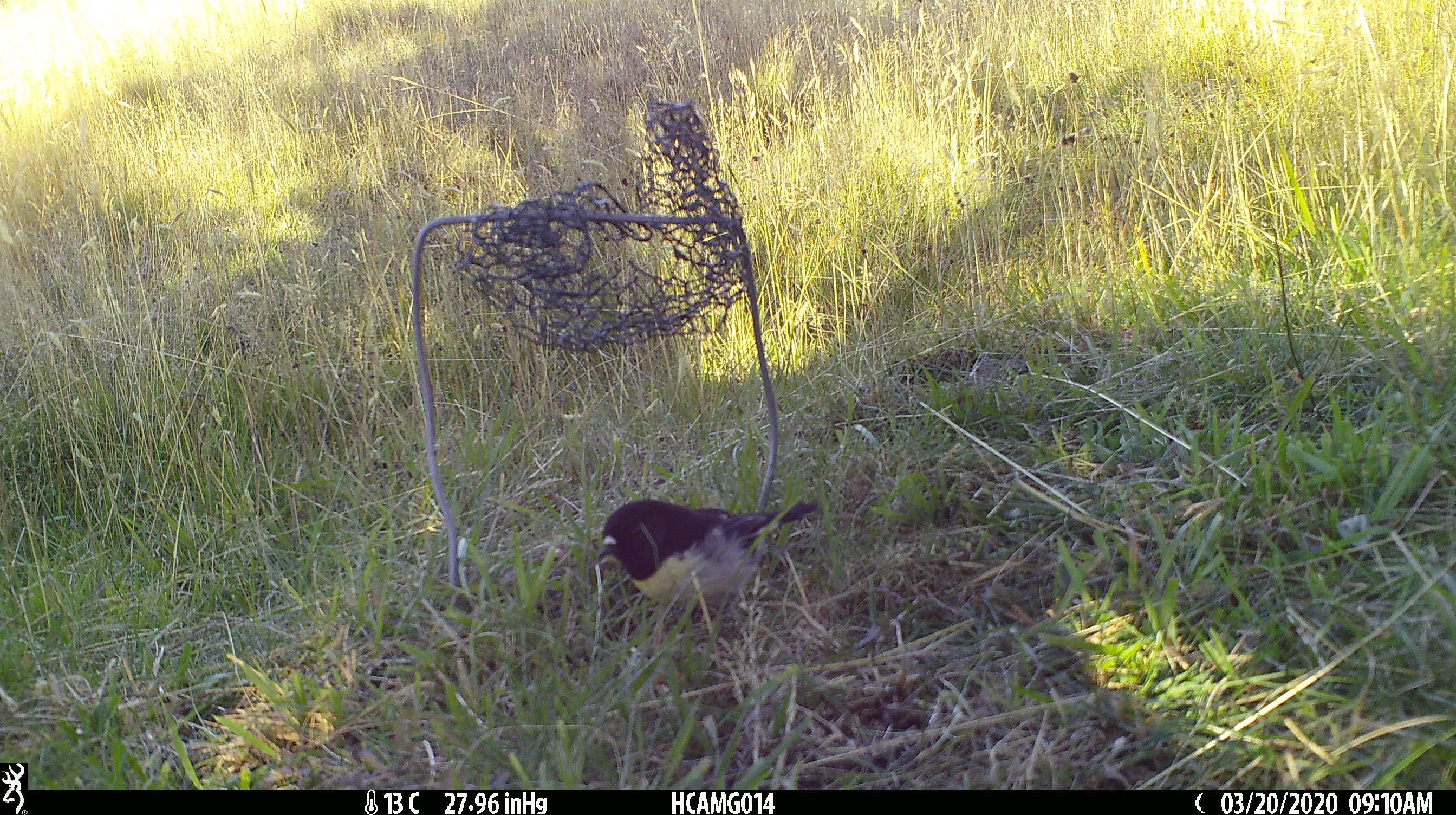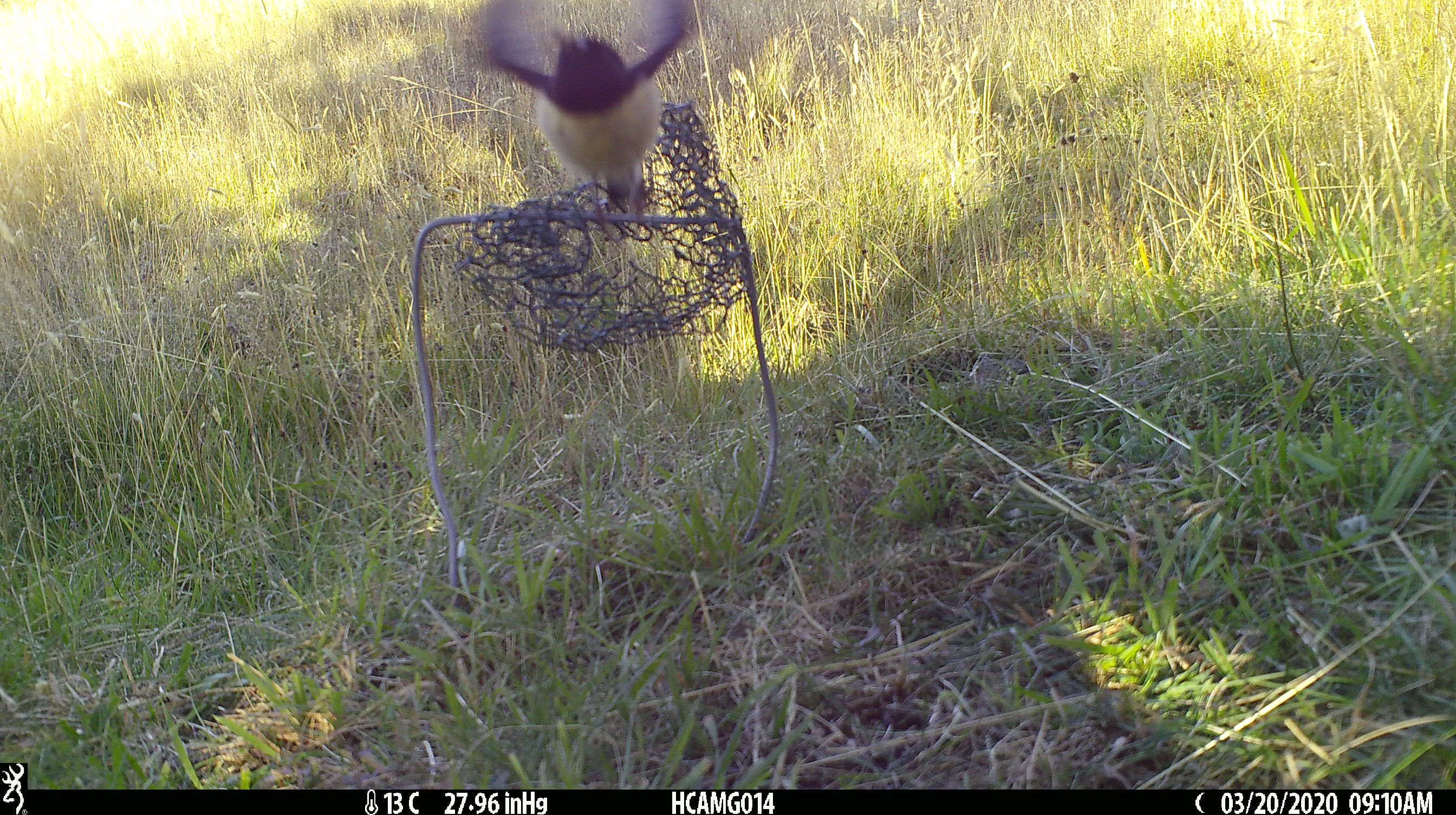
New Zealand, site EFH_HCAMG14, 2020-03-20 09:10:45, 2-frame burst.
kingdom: Animalia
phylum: Chordata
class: Aves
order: Passeriformes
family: Petroicidae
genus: Petroica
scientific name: Petroica macrocephala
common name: tomtit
Tomtit (Petroica macrocephala).